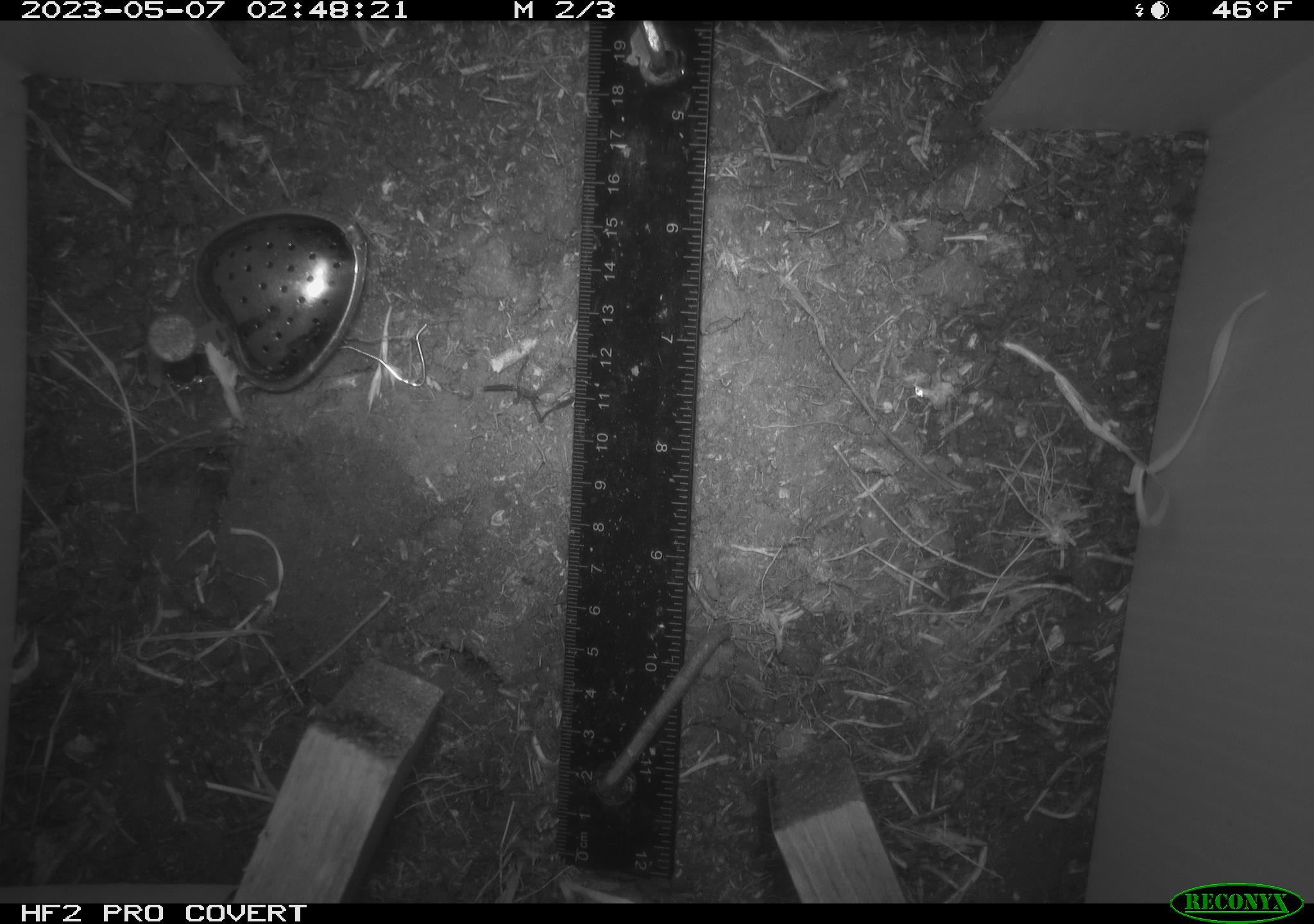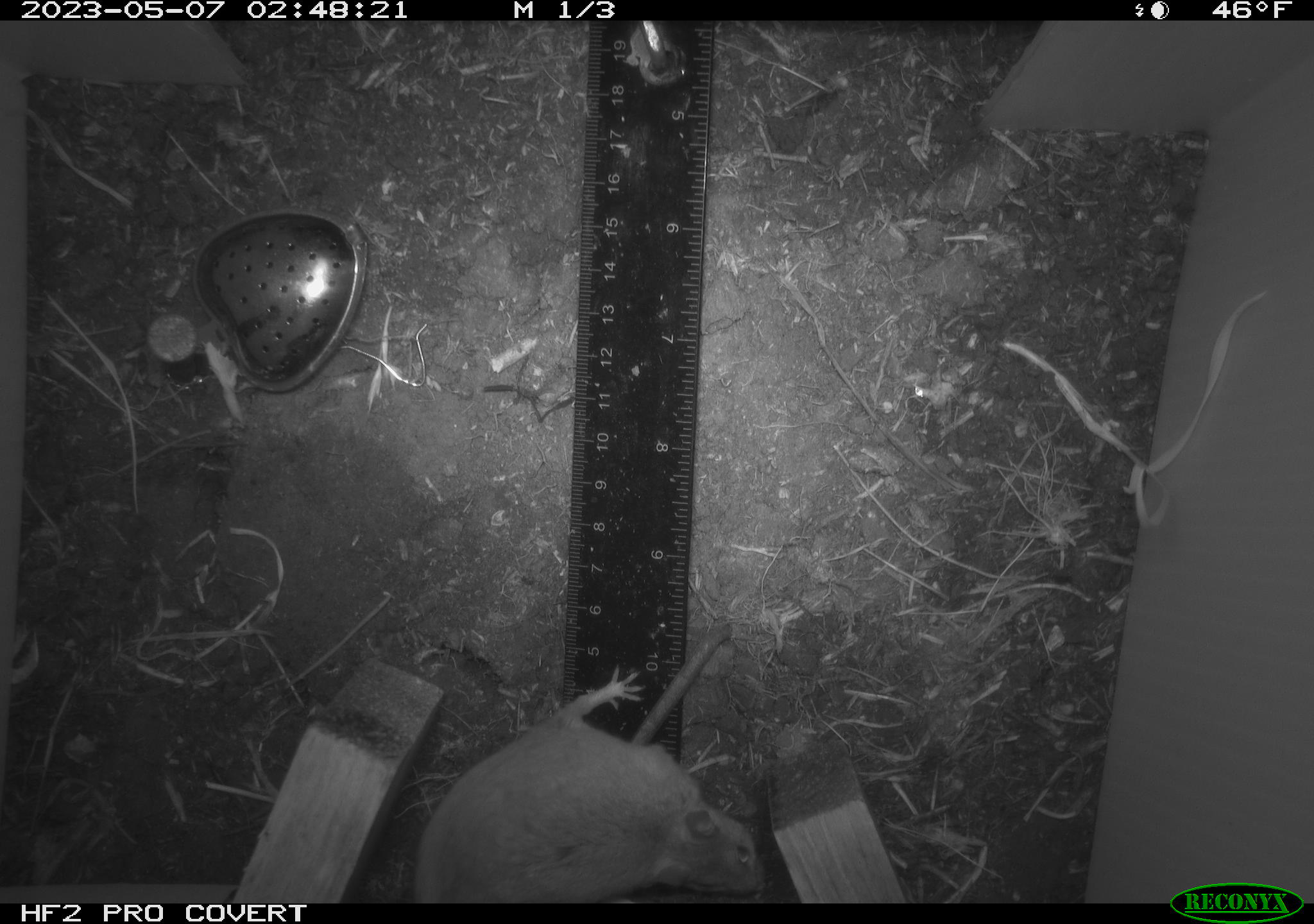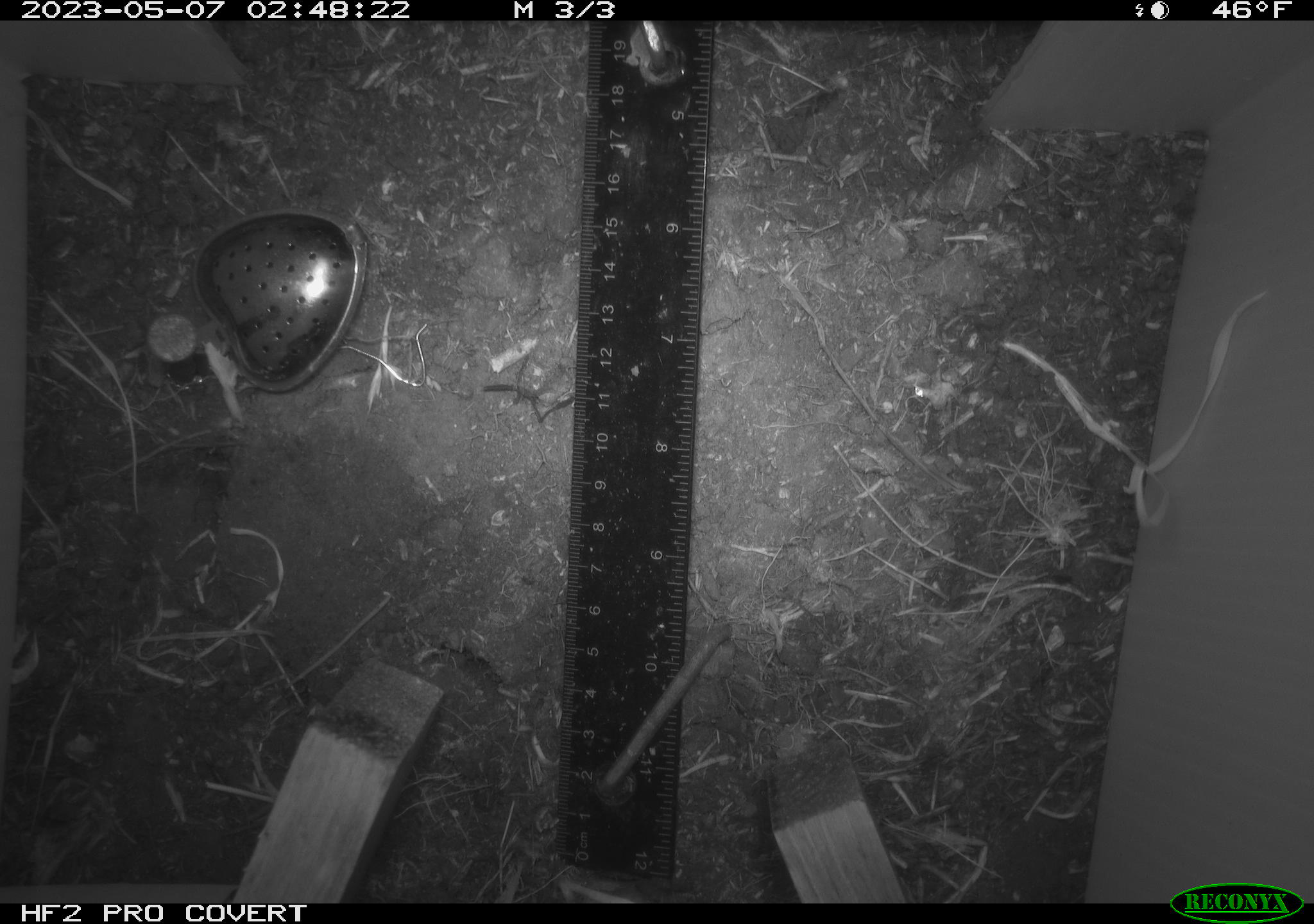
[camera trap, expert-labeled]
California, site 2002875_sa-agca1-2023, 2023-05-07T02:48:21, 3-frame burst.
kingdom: Animalia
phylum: Chordata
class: Mammalia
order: Rodentia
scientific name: Rodentia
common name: mouse species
Mouse species (Rodentia).